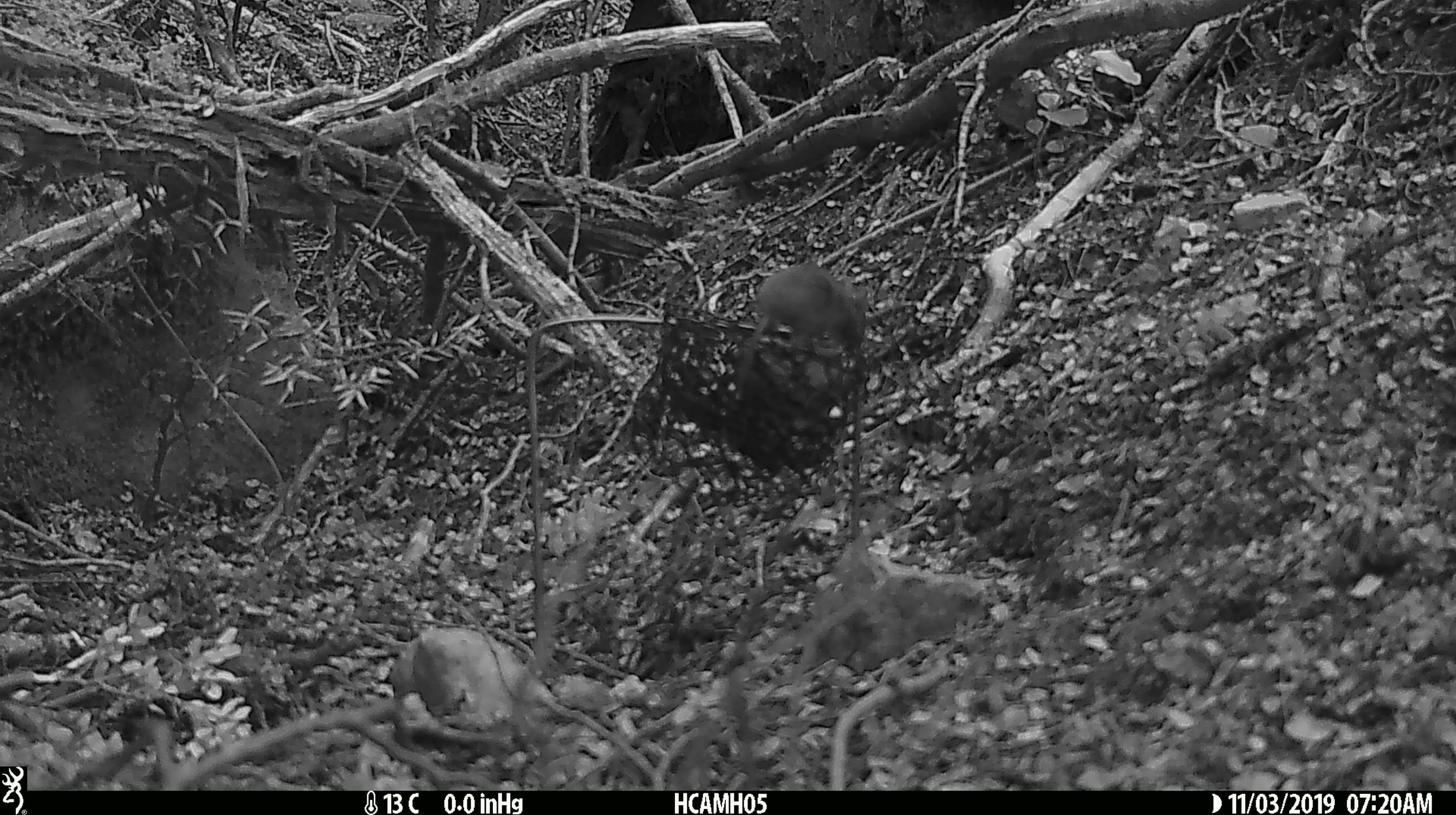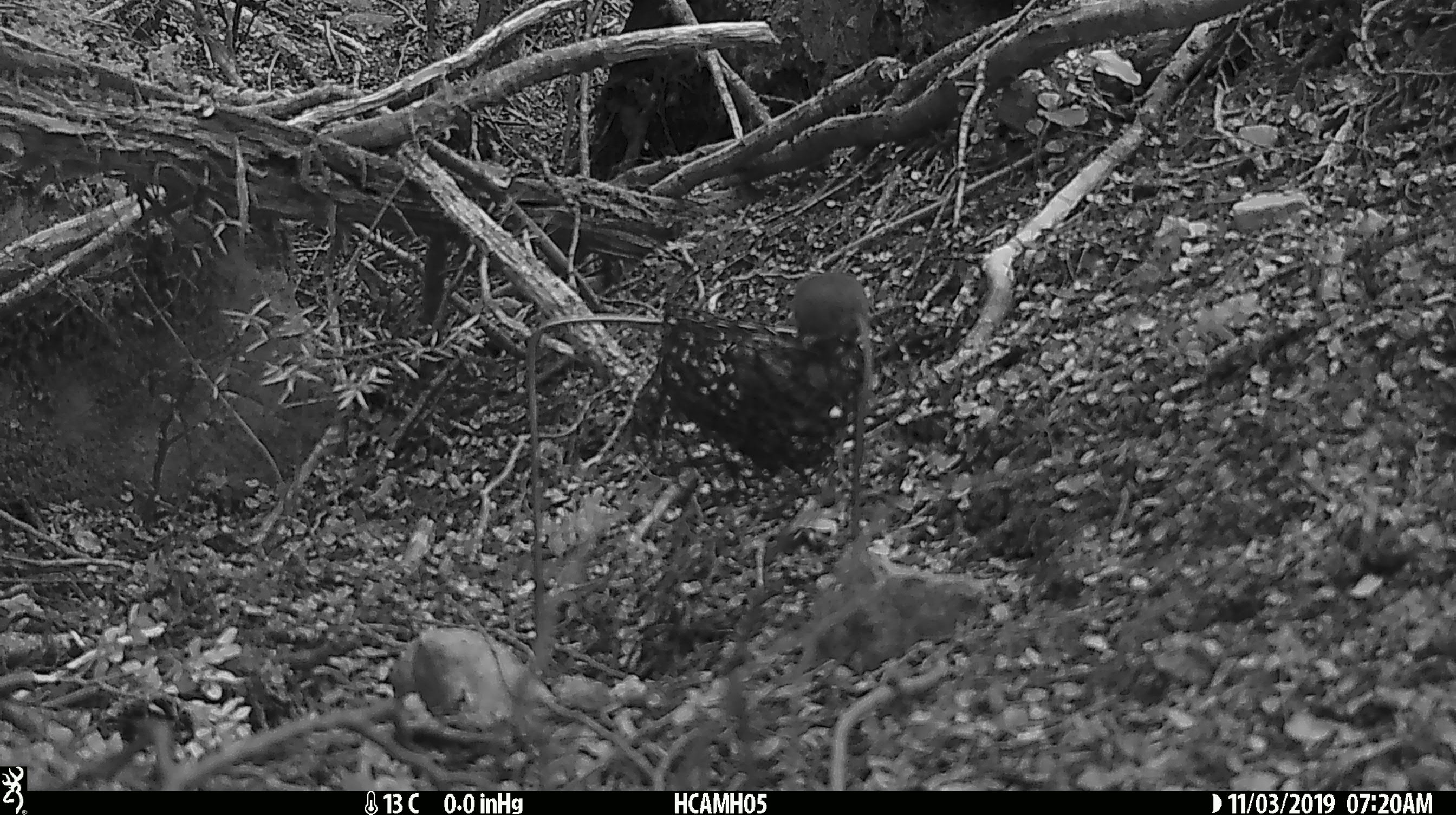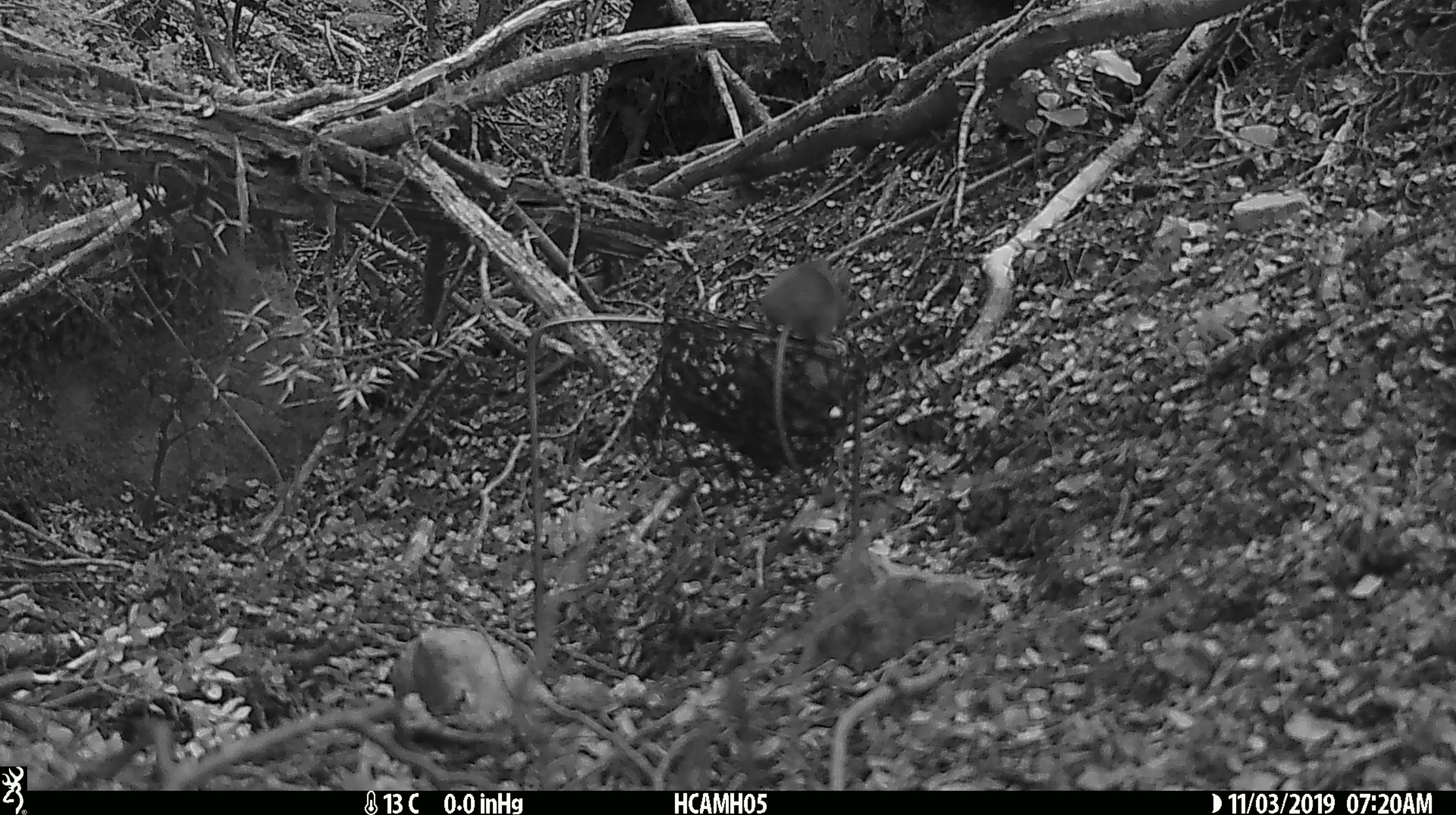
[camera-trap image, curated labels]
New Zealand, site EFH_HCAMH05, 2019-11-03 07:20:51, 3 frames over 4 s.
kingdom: Animalia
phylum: Chordata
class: Mammalia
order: Rodentia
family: Muridae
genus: Mus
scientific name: Mus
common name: mouse